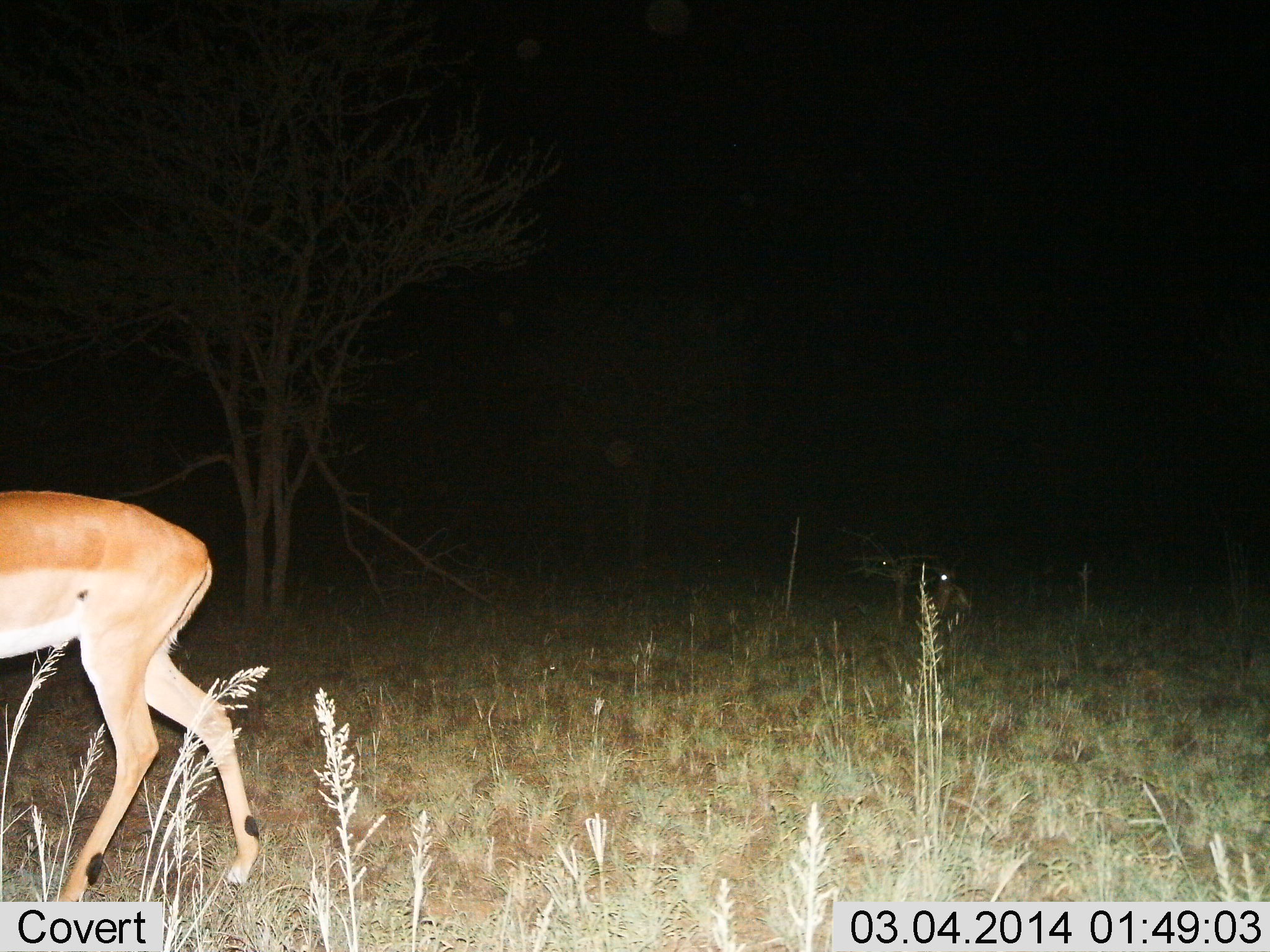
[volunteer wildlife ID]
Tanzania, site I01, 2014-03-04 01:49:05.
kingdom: Animalia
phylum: Chordata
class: Mammalia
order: Artiodactyla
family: Bovidae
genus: Nanger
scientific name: Nanger granti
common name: grant's gazelle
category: gazellegrants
Gazellegrants (grant's gazelle) (Nanger granti), count 1. Behavior (volunteer vote fractions): standing 29%, resting 0%, moving 67%, interacting 0%. Young present (vote fraction): 0%. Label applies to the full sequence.